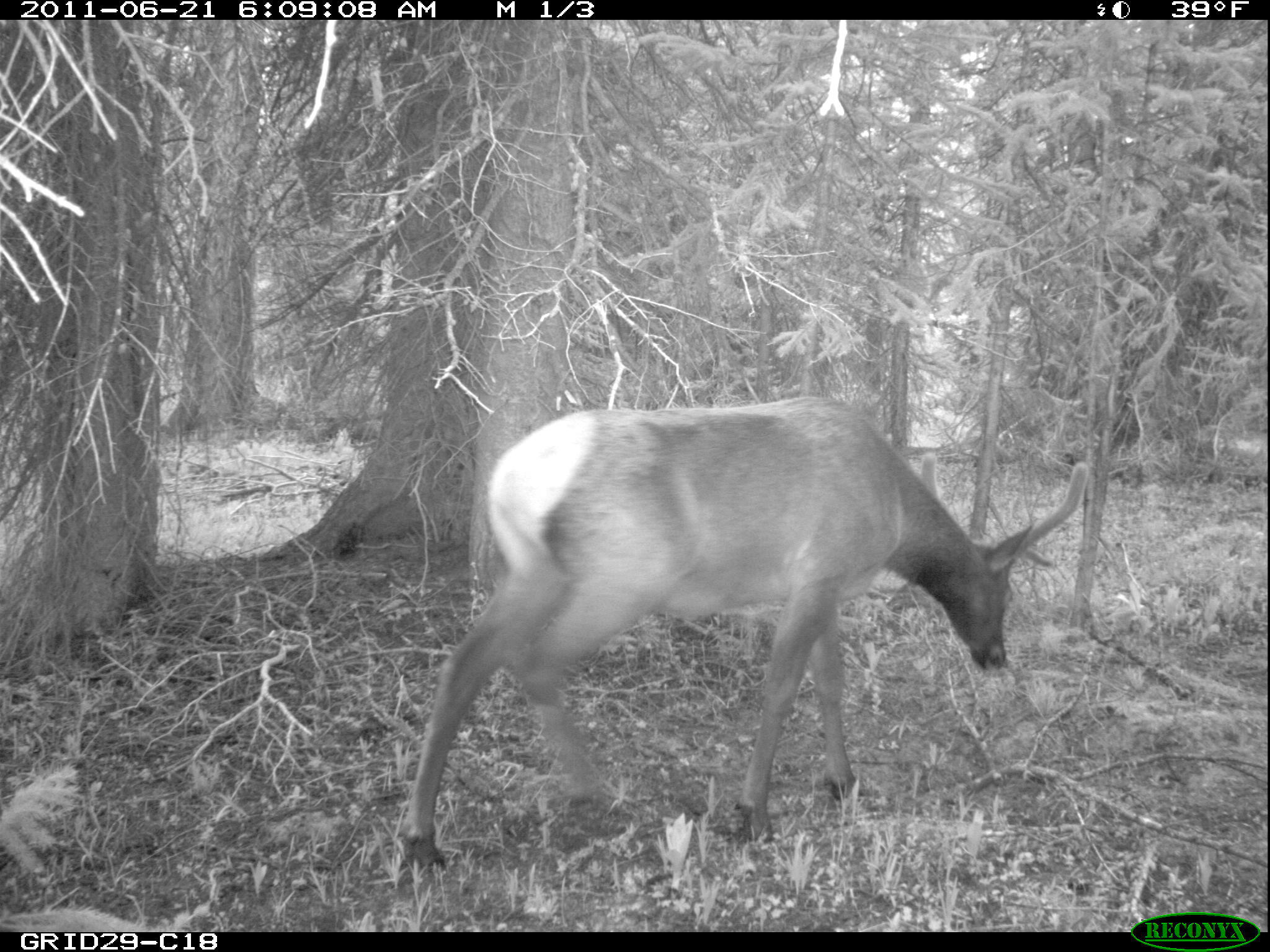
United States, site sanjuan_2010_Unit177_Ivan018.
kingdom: Animalia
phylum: Chordata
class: Mammalia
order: Artiodactyla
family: Cervidae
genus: Cervus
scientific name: Cervus elaphus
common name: red deer